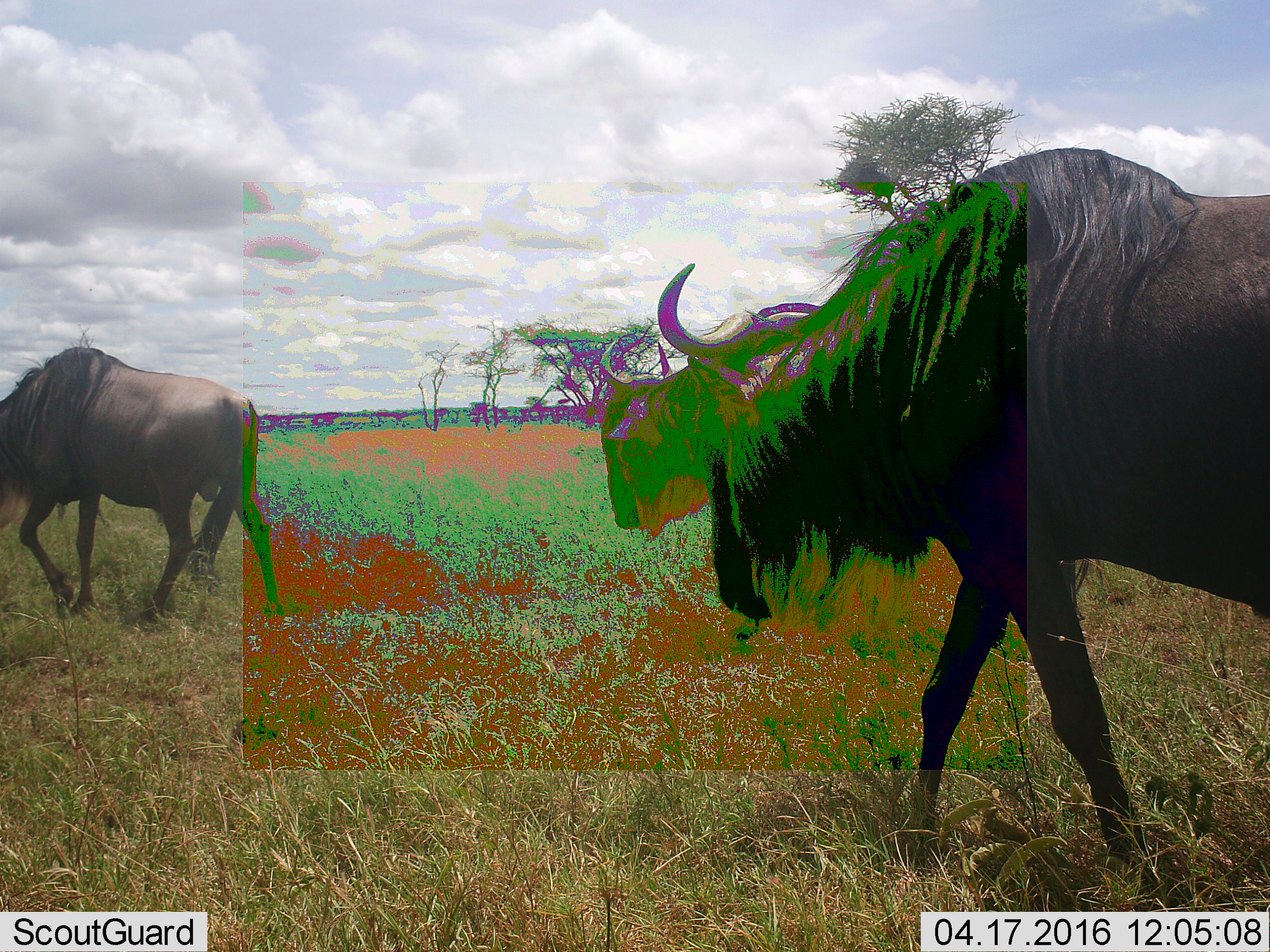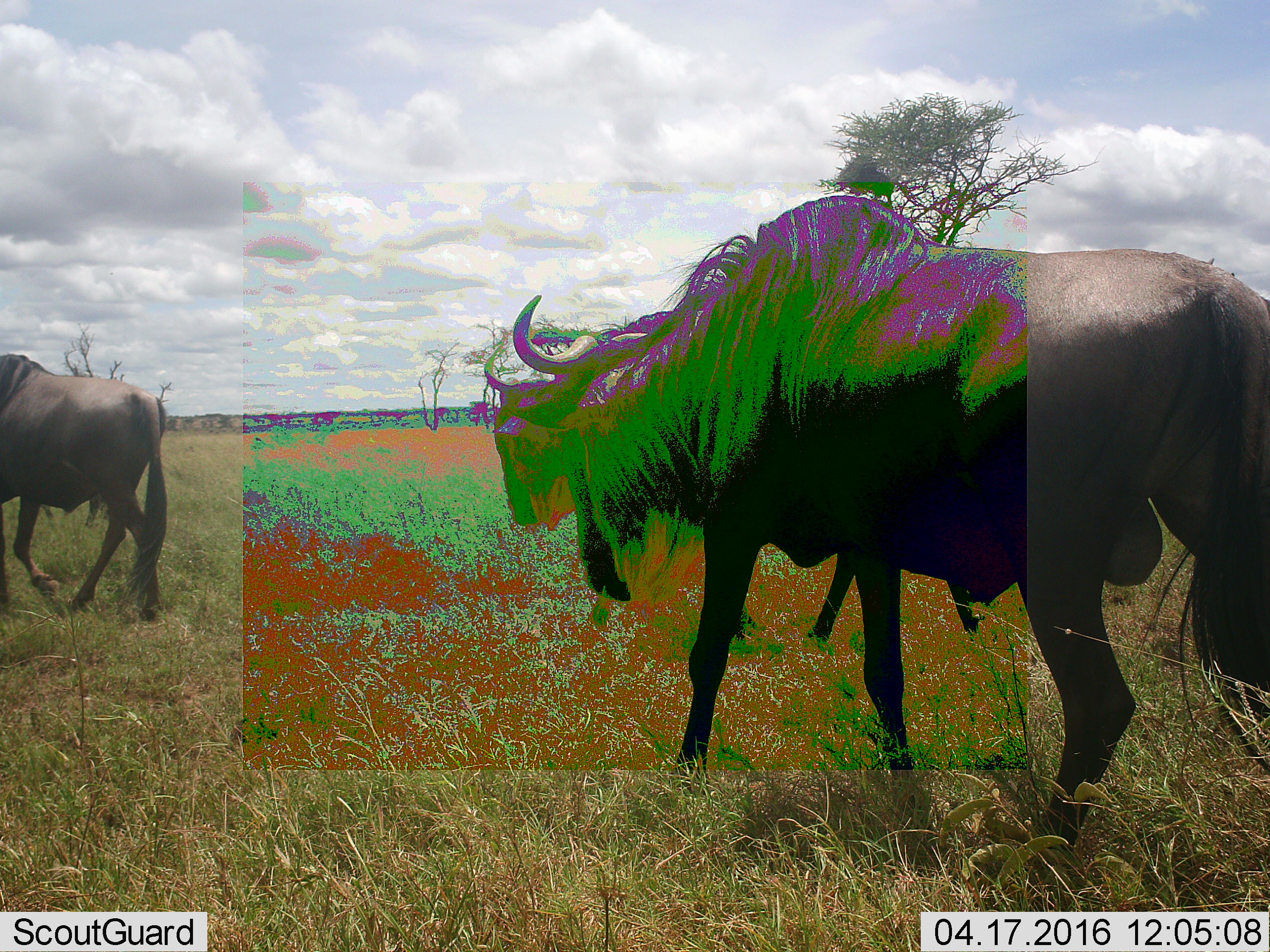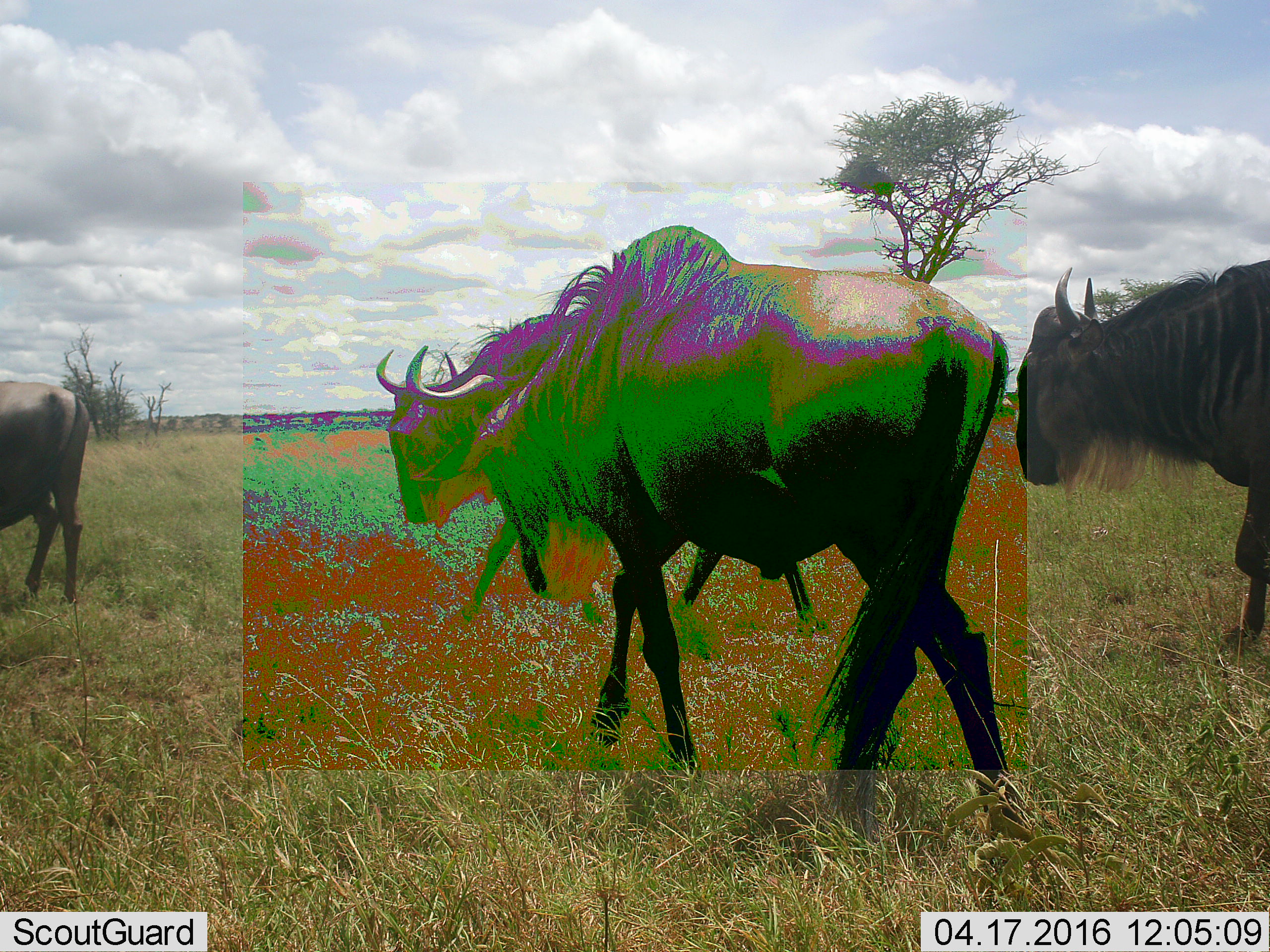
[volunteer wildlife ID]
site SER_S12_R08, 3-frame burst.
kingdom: Animalia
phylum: Chordata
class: Mammalia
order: Artiodactyla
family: Bovidae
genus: Connochaetes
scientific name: Connochaetes taurinus taurinus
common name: blue wildebeest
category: wildebeestblue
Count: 4.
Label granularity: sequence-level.